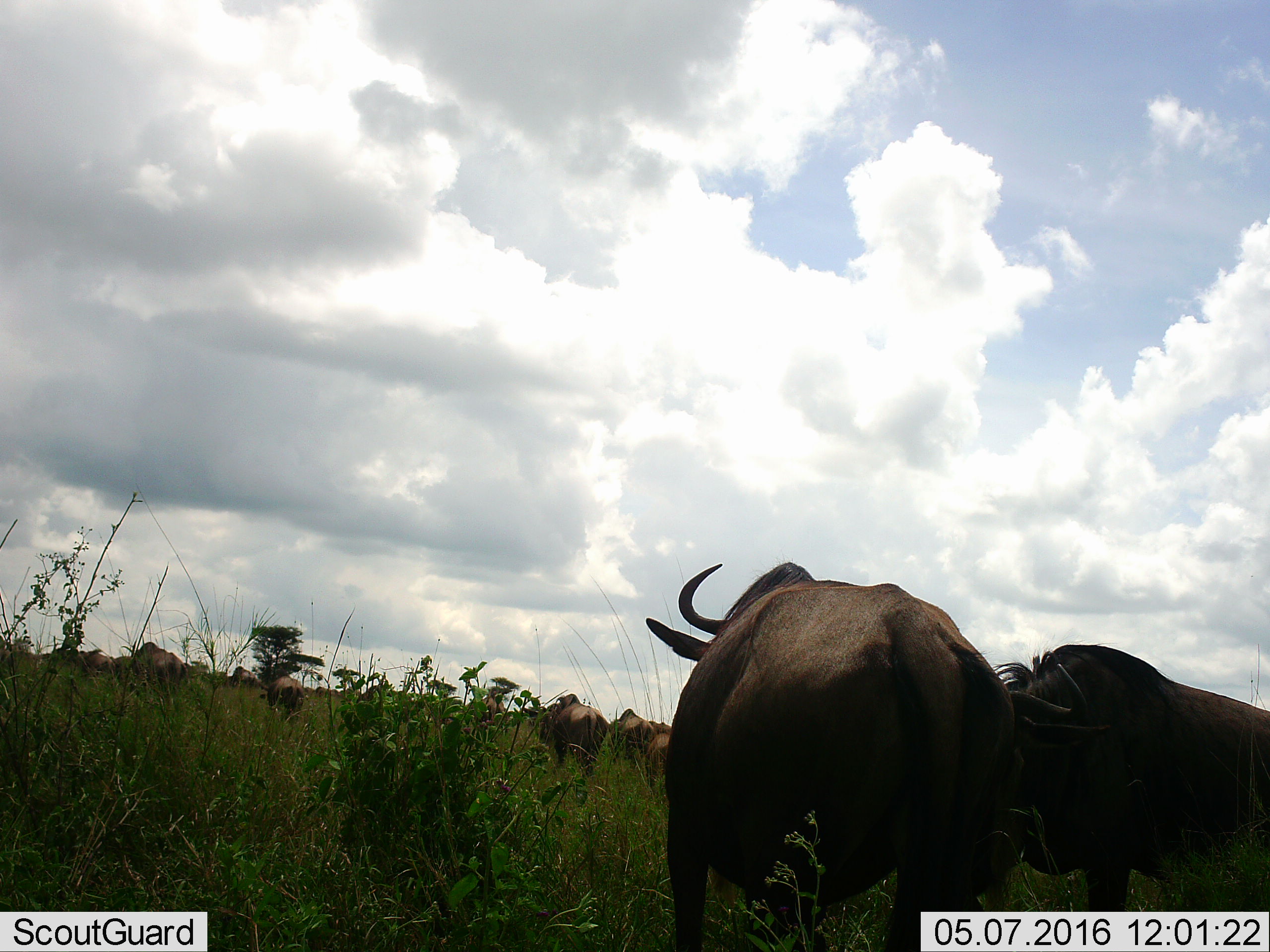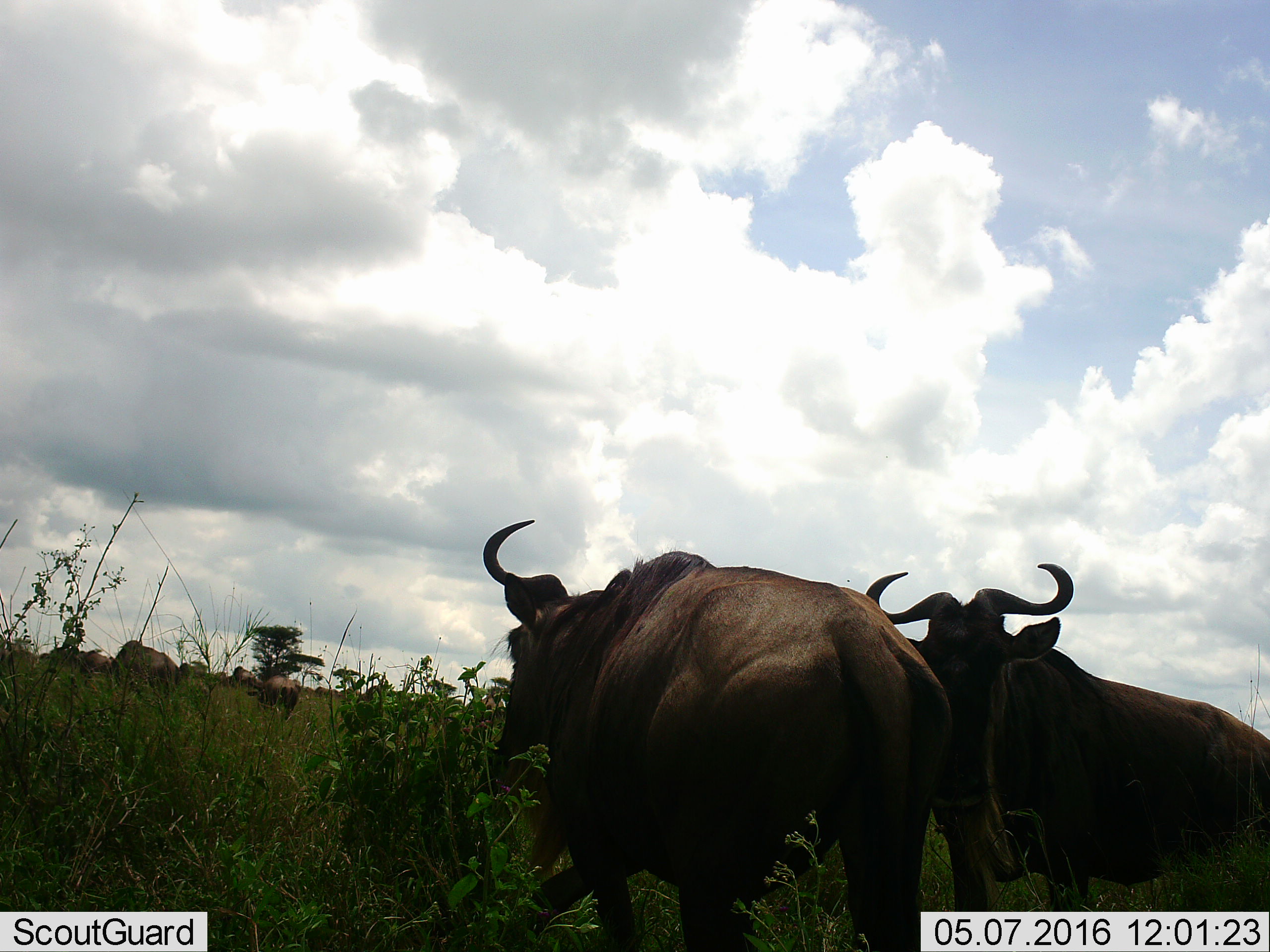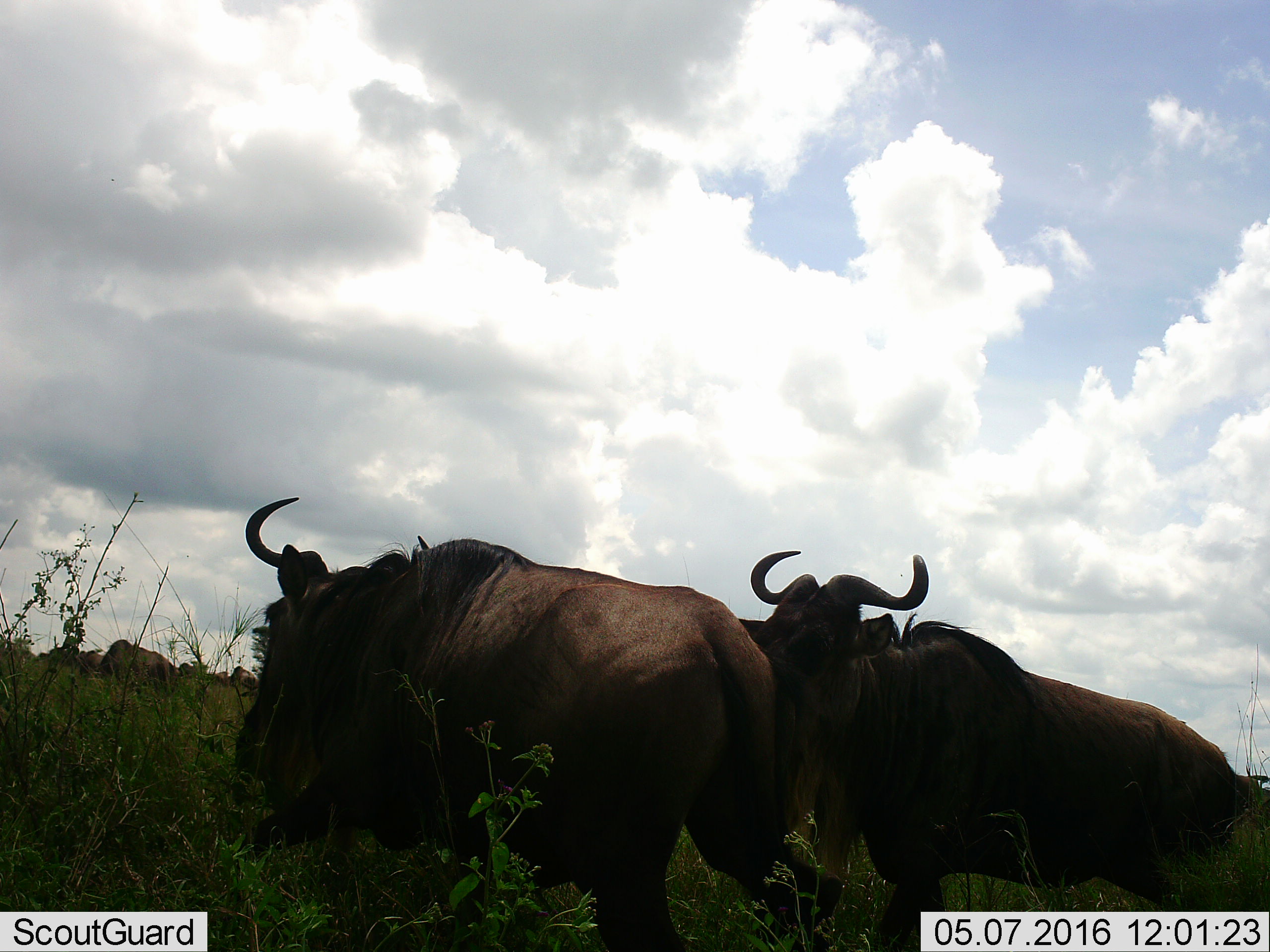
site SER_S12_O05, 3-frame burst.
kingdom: Animalia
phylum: Chordata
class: Mammalia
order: Artiodactyla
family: Bovidae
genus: Connochaetes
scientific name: Connochaetes taurinus taurinus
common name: blue wildebeest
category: wildebeestblue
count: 11-50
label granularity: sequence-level